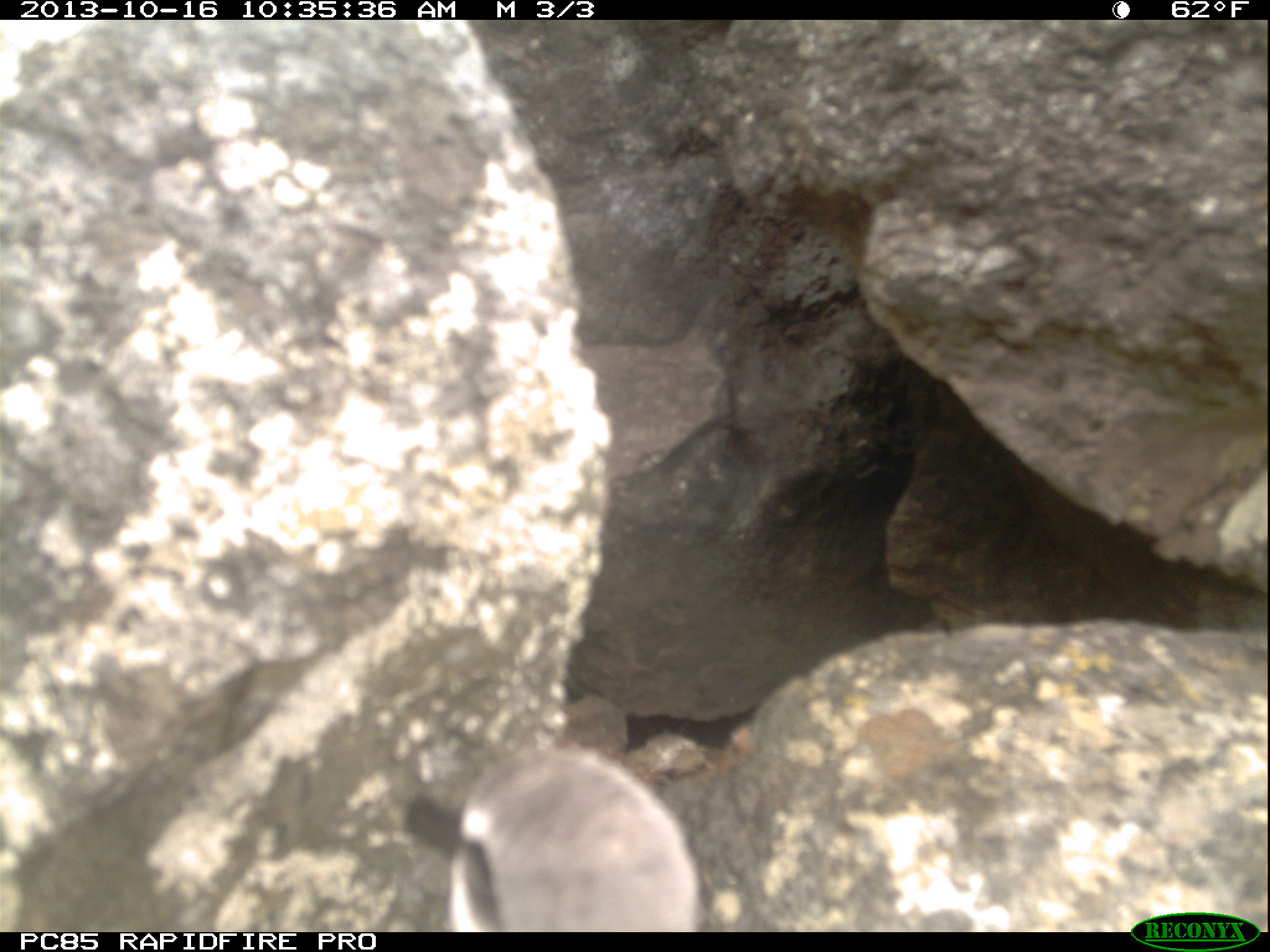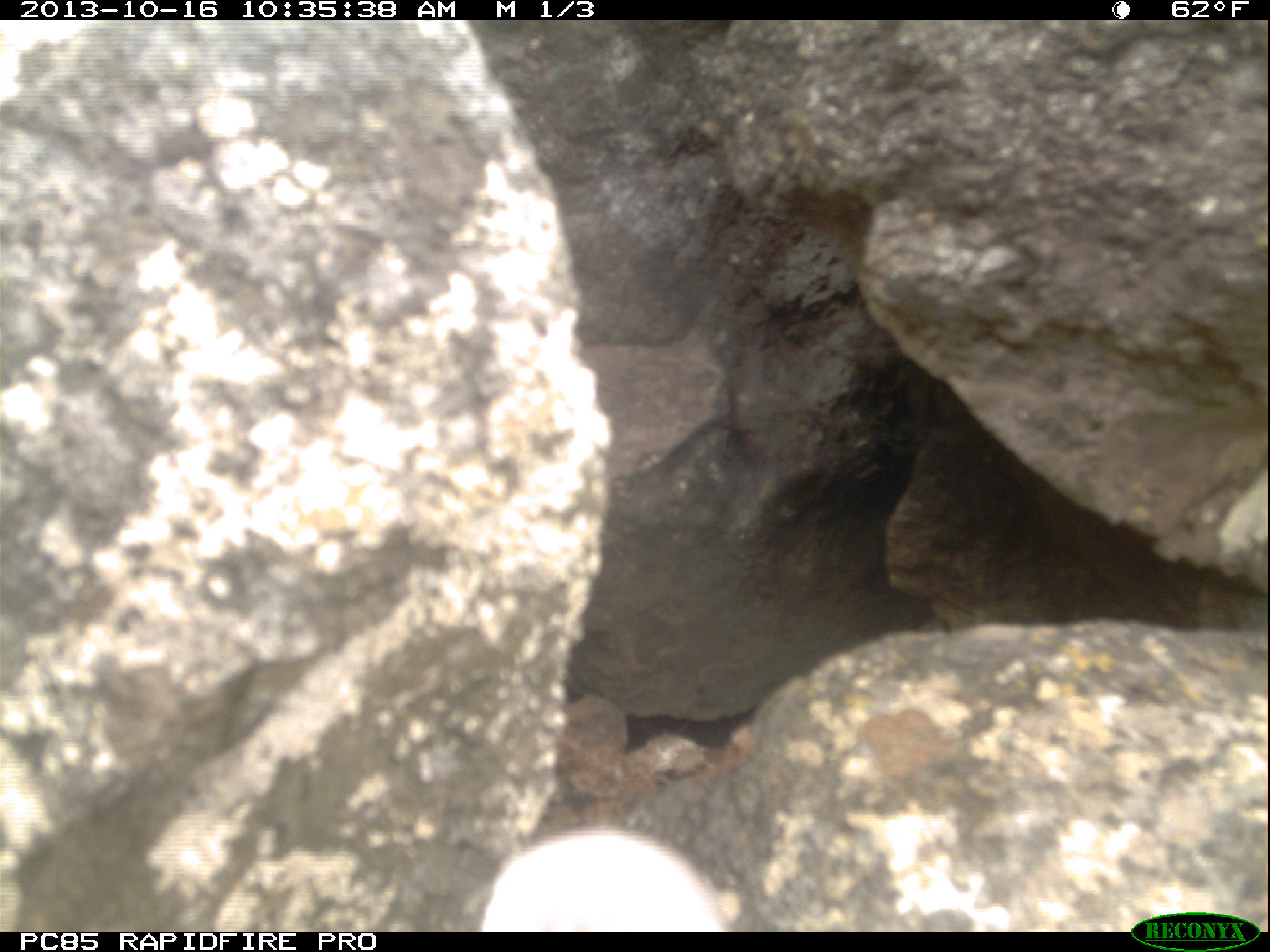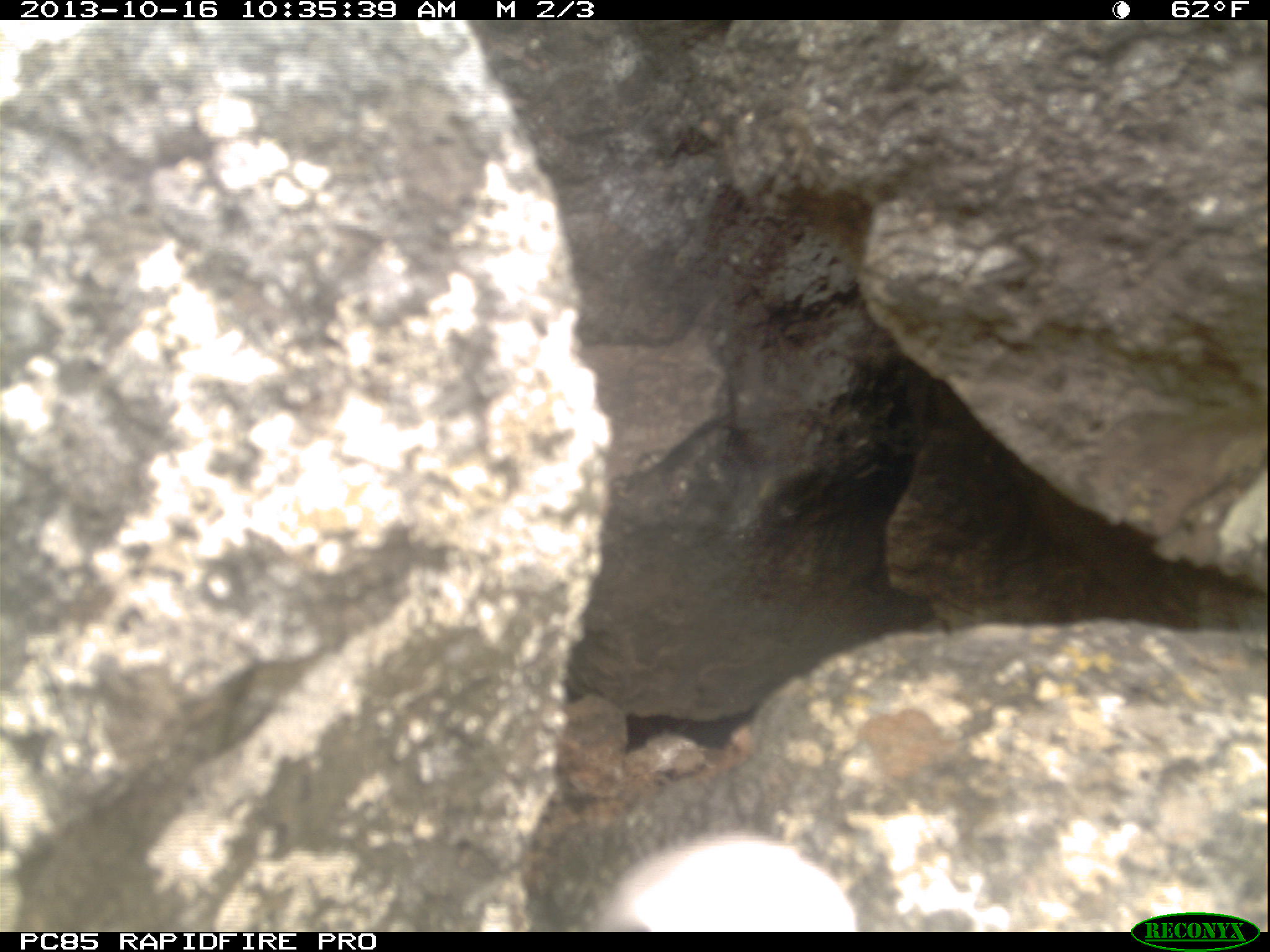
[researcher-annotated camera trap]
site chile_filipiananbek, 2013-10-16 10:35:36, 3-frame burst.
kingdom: Animalia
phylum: Chordata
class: Aves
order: Procellariiformes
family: Procellariidae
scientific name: Procellariidae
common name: petrel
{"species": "petrel (Procellariidae)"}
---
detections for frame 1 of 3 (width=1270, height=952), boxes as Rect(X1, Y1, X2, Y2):
petrel: Rect(395, 744, 705, 931)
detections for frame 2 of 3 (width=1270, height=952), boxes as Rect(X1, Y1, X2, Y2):
petrel: Rect(482, 819, 734, 935)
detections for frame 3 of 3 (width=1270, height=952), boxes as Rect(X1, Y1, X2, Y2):
petrel: Rect(572, 829, 861, 933)